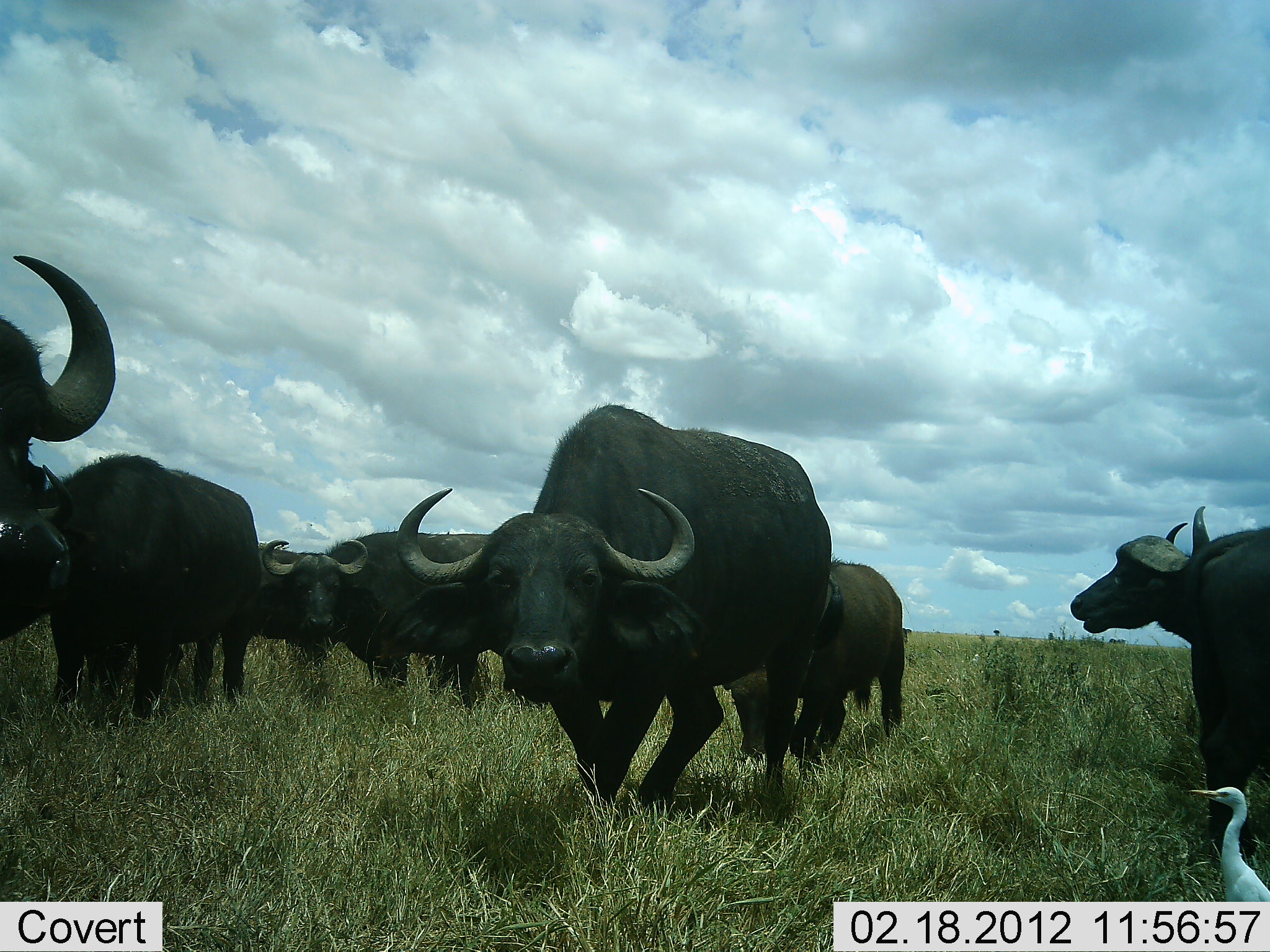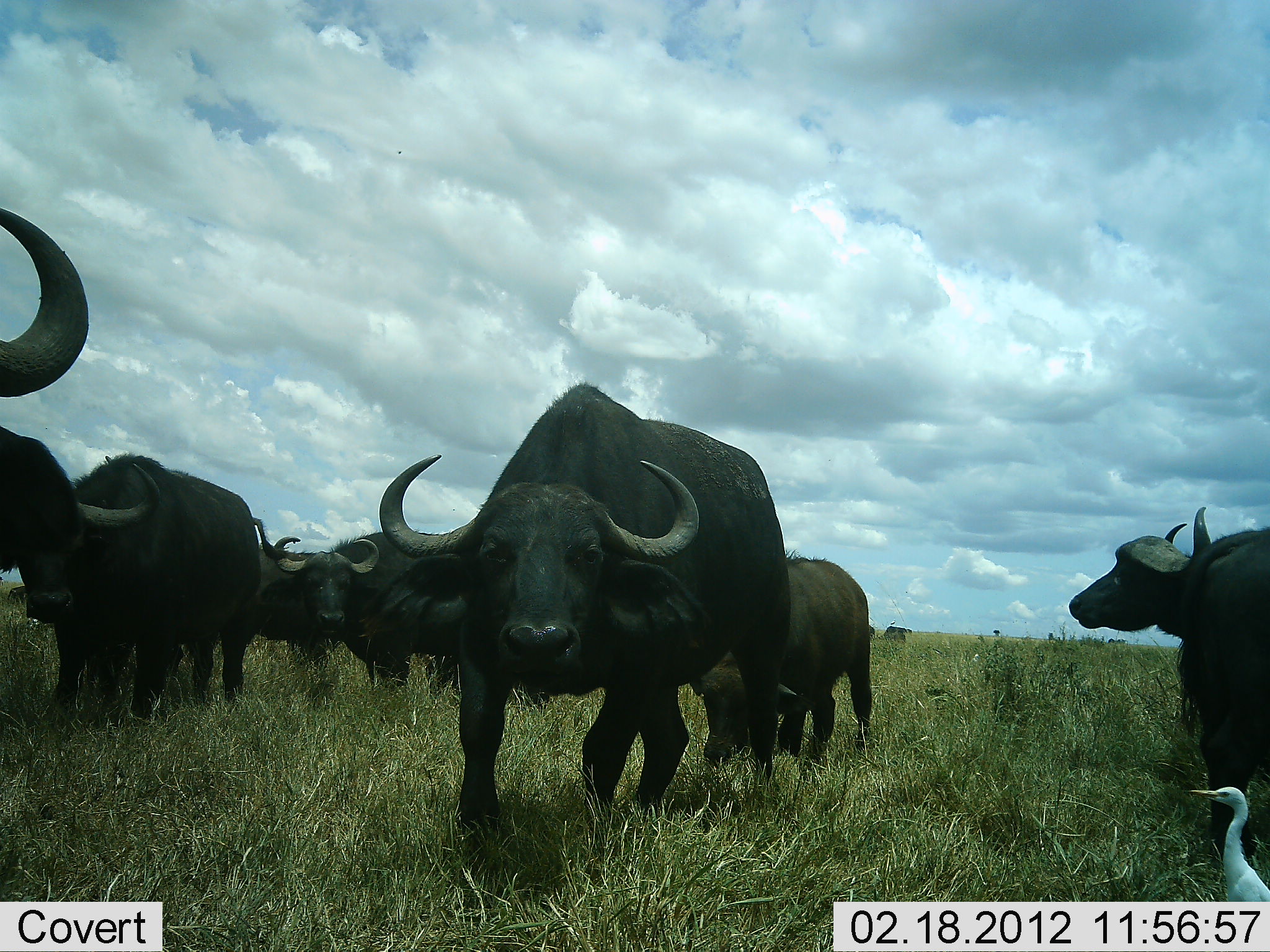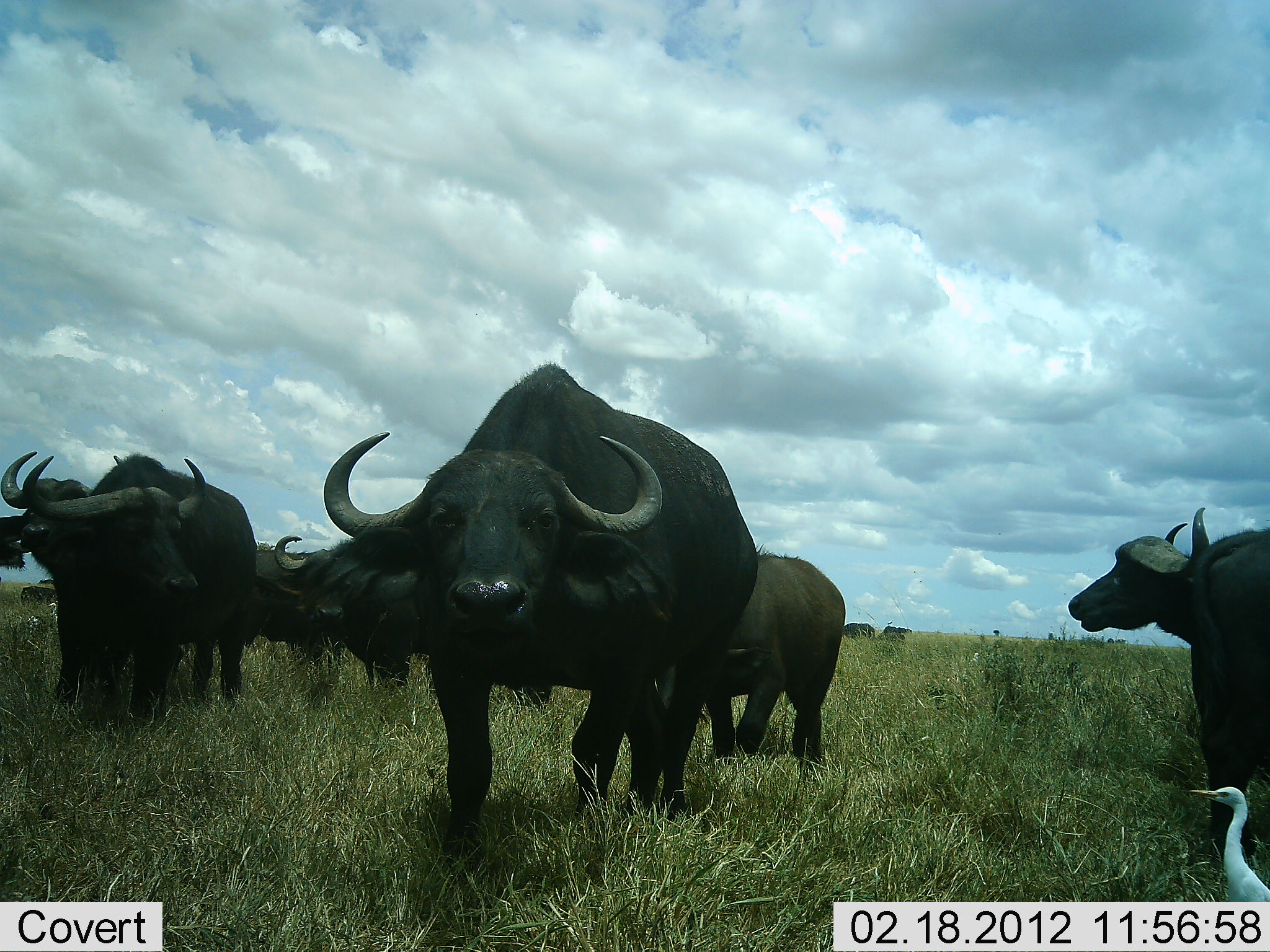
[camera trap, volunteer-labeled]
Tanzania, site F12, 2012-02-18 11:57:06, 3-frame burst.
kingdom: Animalia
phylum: Chordata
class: Mammalia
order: Artiodactyla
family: Bovidae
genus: Syncerus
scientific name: Syncerus caffer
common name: cape buffalo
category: buffalo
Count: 8.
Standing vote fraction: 61%.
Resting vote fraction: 0%.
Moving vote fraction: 68%.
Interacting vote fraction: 7%.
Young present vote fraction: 18%.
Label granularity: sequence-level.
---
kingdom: Animalia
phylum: Chordata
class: Aves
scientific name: Aves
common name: bird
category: otherbird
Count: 1.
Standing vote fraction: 100%.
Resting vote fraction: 0%.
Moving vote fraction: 0%.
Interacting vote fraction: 0%.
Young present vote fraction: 0%.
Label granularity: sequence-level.